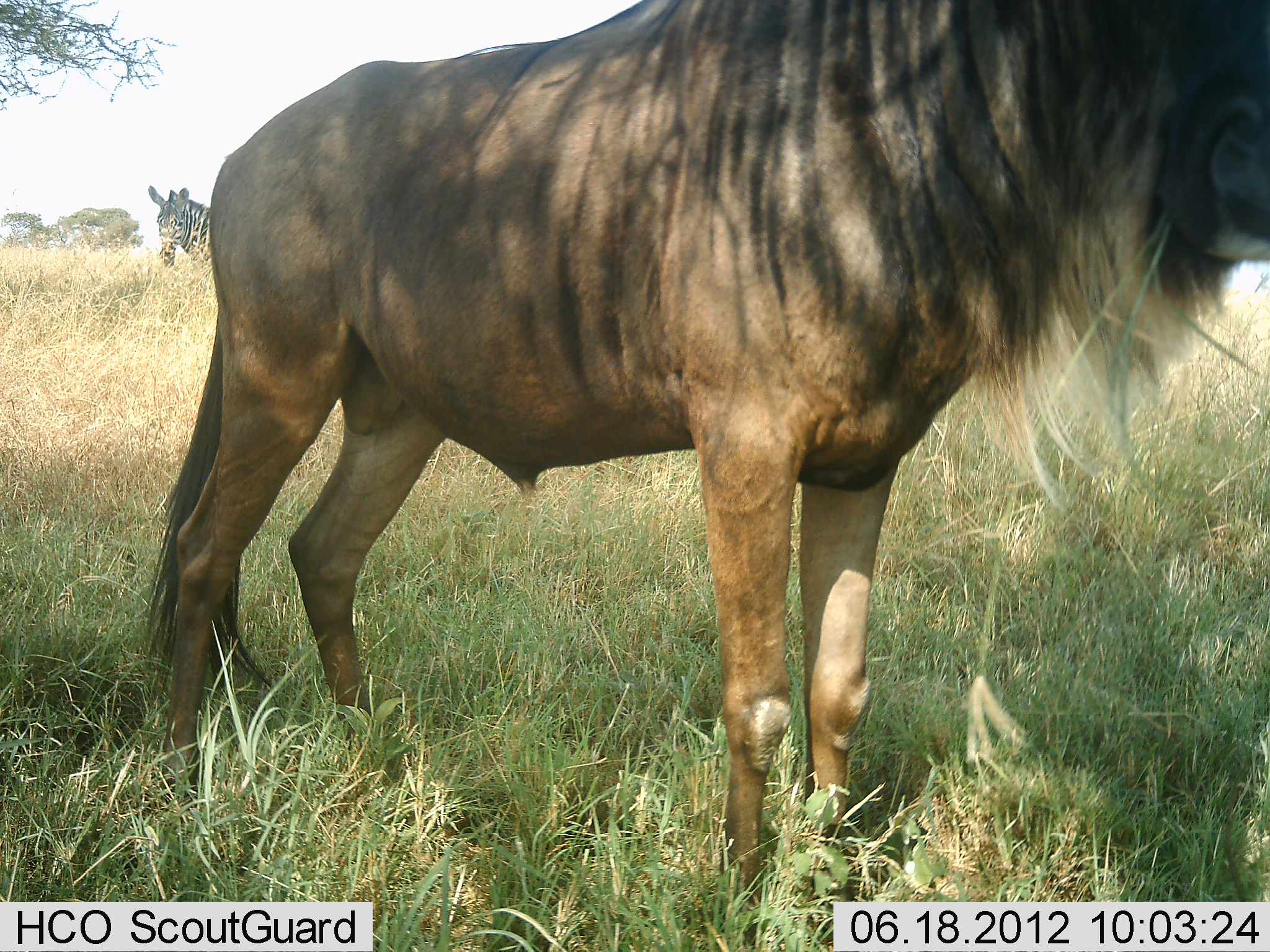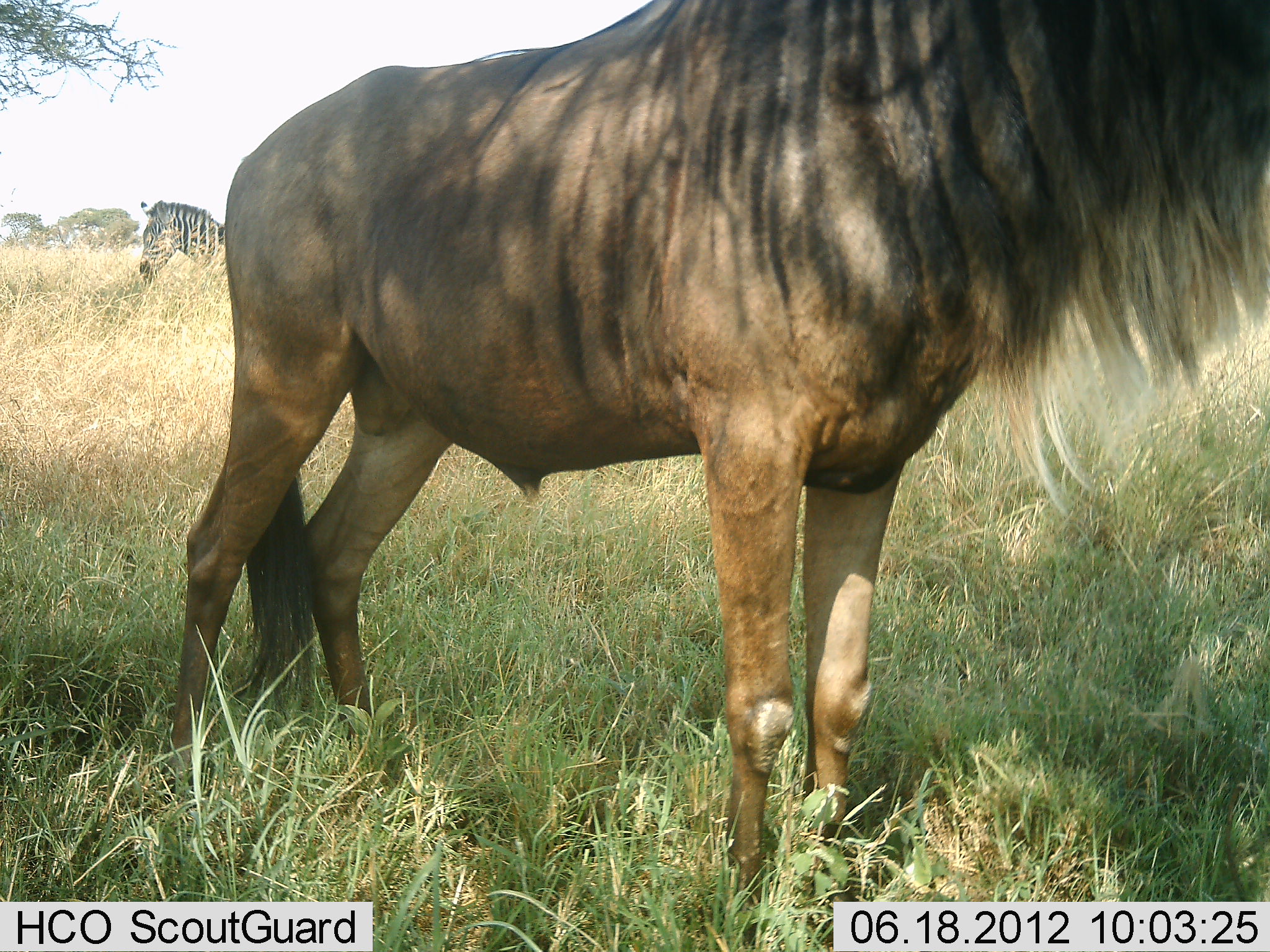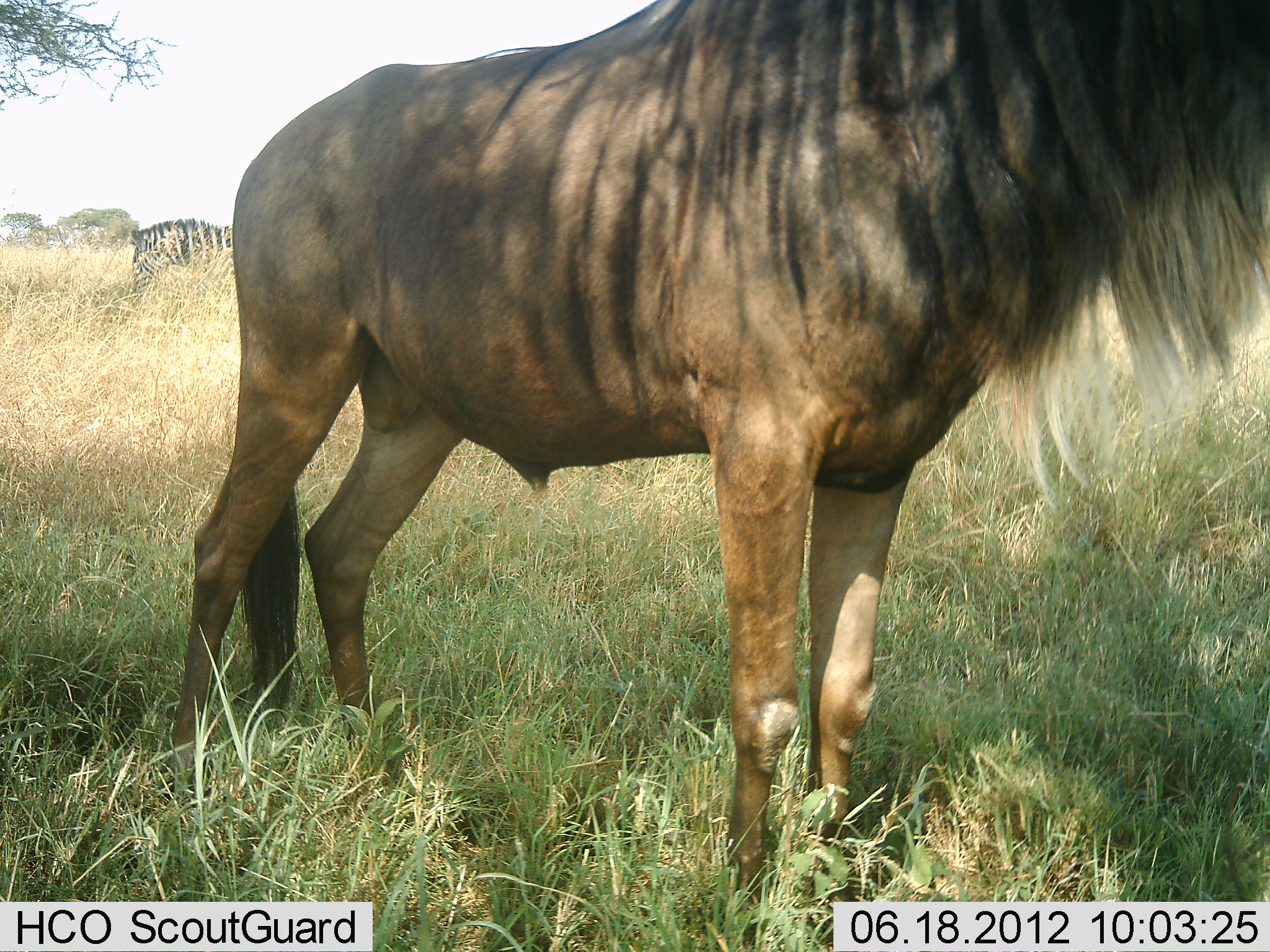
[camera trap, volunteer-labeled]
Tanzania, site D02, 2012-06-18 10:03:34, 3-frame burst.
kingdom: Animalia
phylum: Chordata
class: Mammalia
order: Artiodactyla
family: Bovidae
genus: Connochaetes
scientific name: Connochaetes taurinus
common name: blue wildebeest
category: wildebeest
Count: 1.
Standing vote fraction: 90%.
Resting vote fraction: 0%.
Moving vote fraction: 0%.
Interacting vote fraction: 0%.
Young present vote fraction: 0%.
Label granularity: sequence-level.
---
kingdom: Animalia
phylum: Chordata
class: Mammalia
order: Perissodactyla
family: Equidae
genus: Equus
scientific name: Equus quagga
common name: plains zebra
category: zebra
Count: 1.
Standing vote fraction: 64%.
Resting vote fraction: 0%.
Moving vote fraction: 0%.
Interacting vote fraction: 0%.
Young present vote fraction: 0%.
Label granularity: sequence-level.